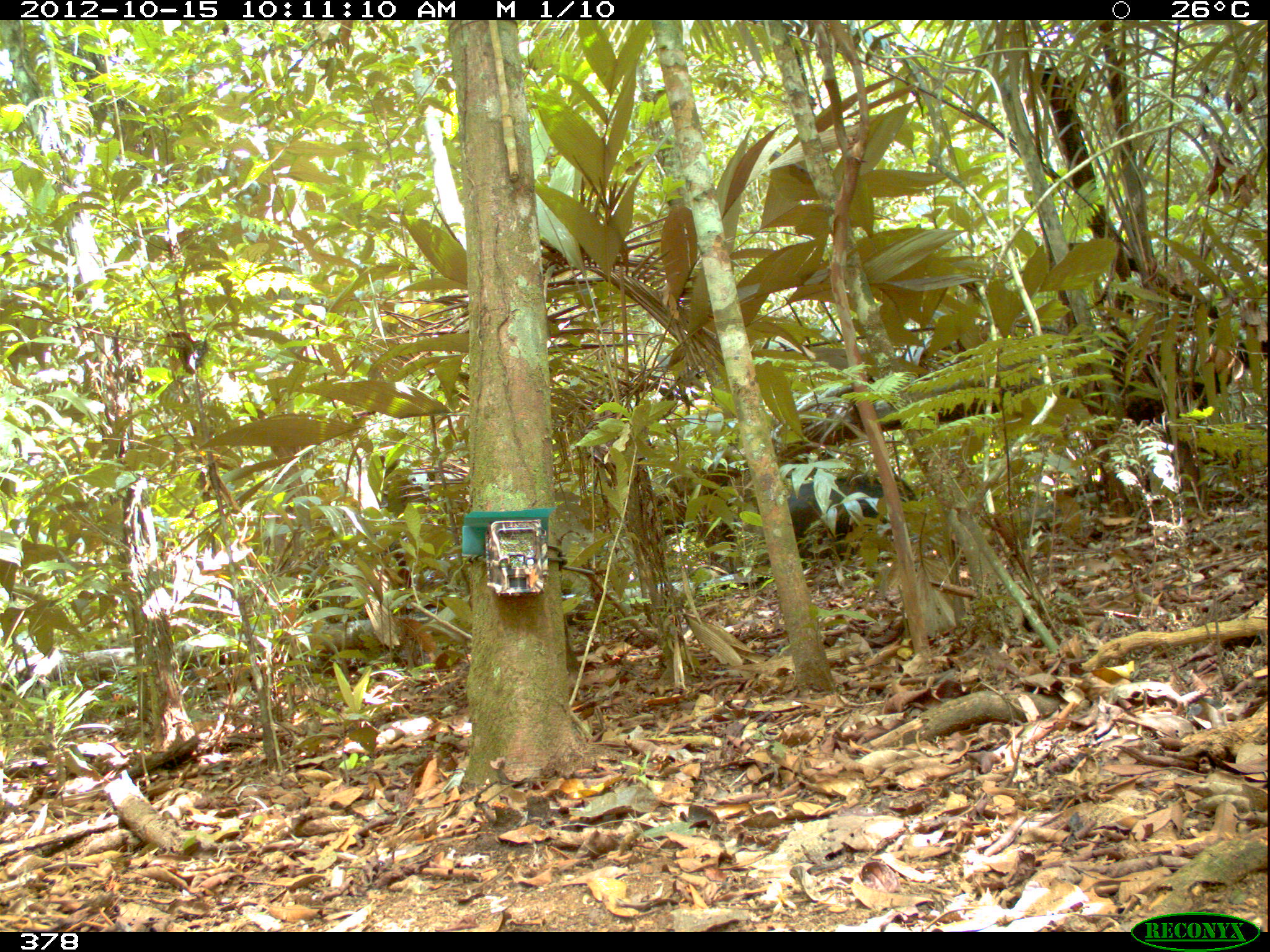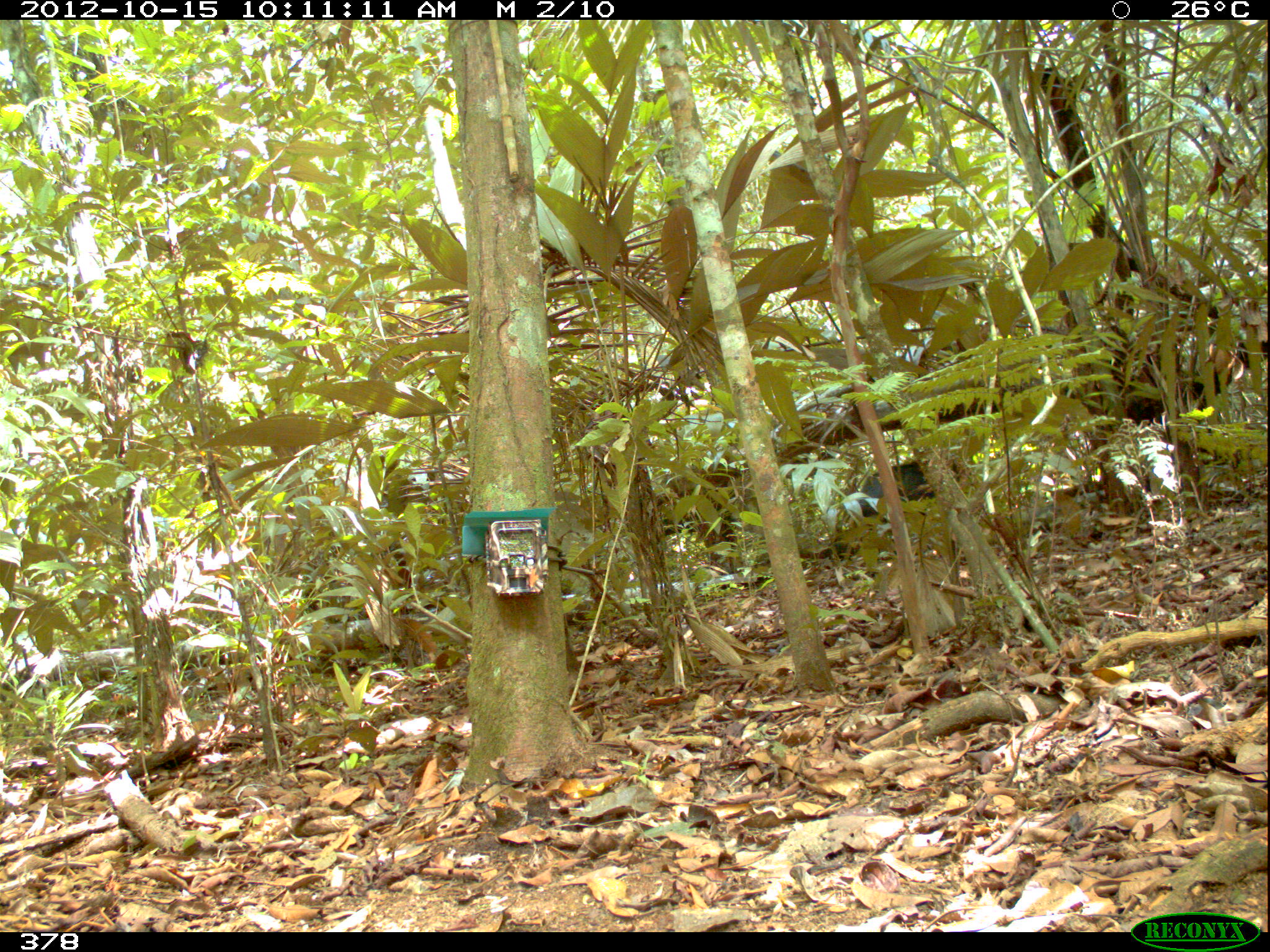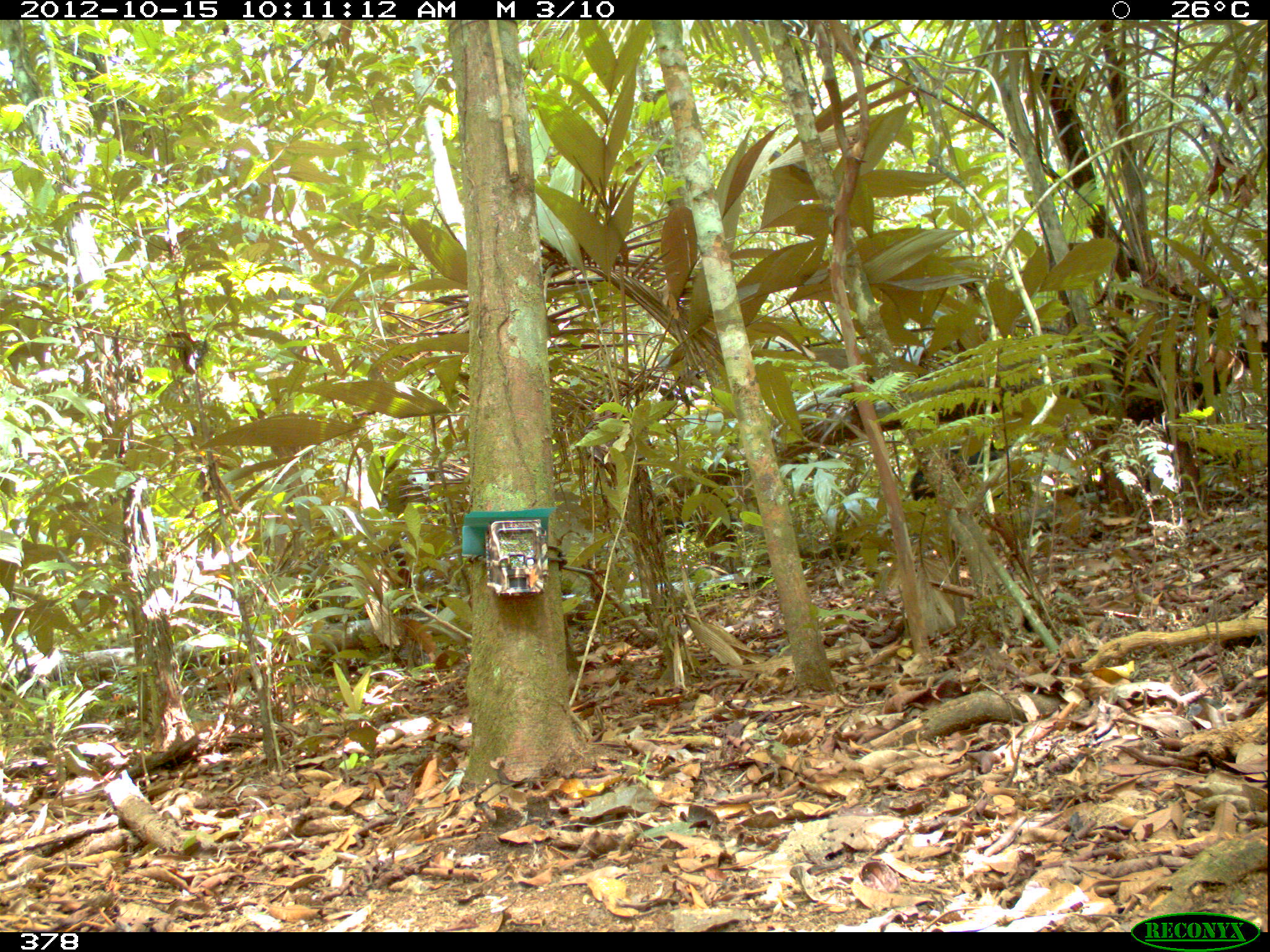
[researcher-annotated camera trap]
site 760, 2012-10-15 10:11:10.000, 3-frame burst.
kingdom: Animalia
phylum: Chordata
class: Mammalia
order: Artiodactyla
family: Tayassuidae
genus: Tayassu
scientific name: Tayassu pecari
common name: white-lipped peccary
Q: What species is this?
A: Tayassu pecari (white-lipped peccary).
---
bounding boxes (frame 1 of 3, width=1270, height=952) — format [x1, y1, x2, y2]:
tayassu pecari: [783, 472, 924, 560]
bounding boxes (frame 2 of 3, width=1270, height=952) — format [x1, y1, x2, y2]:
tayassu pecari: [855, 459, 961, 519]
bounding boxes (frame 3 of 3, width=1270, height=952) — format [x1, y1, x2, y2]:
tayassu pecari: [910, 441, 1000, 502]